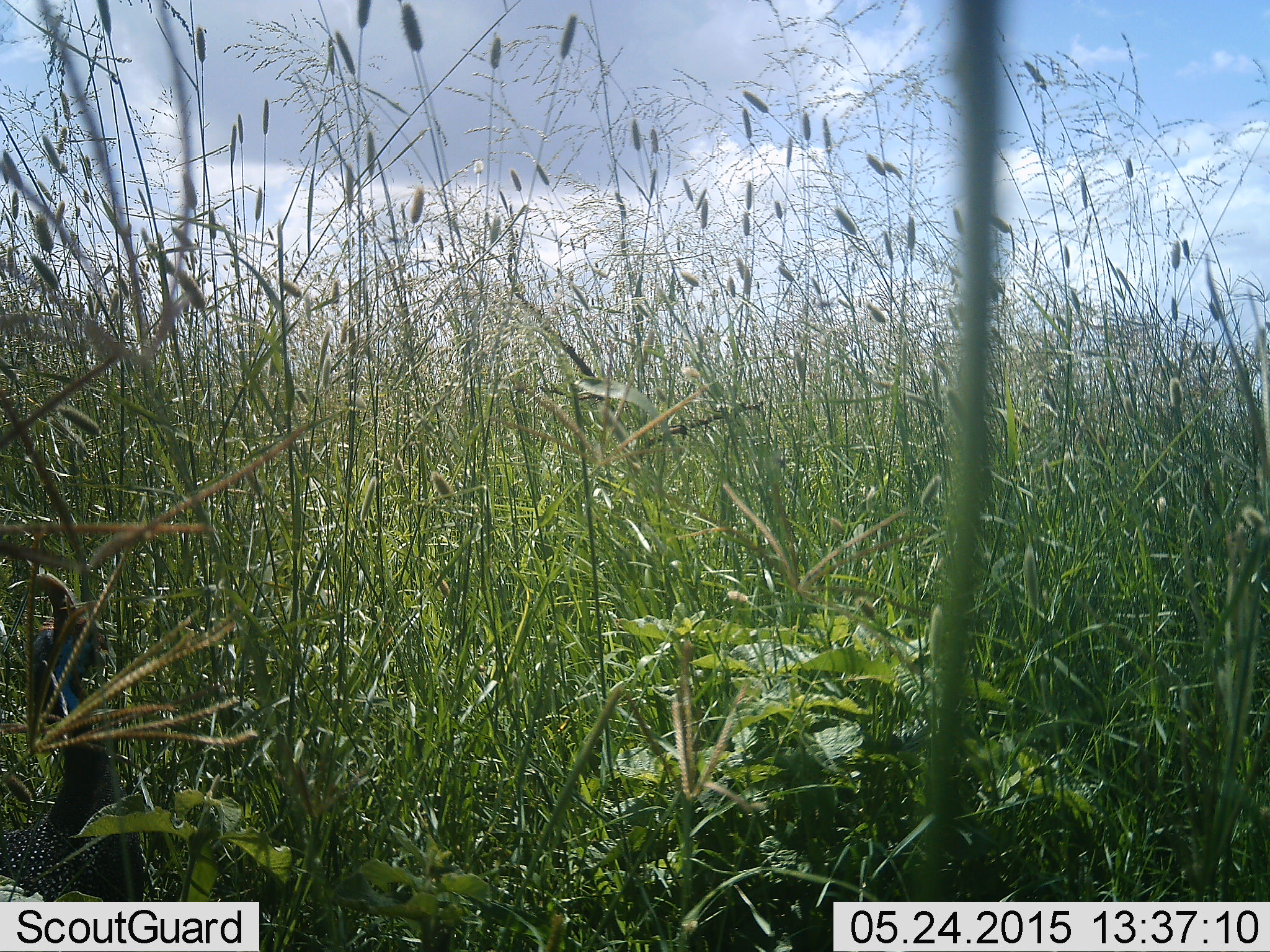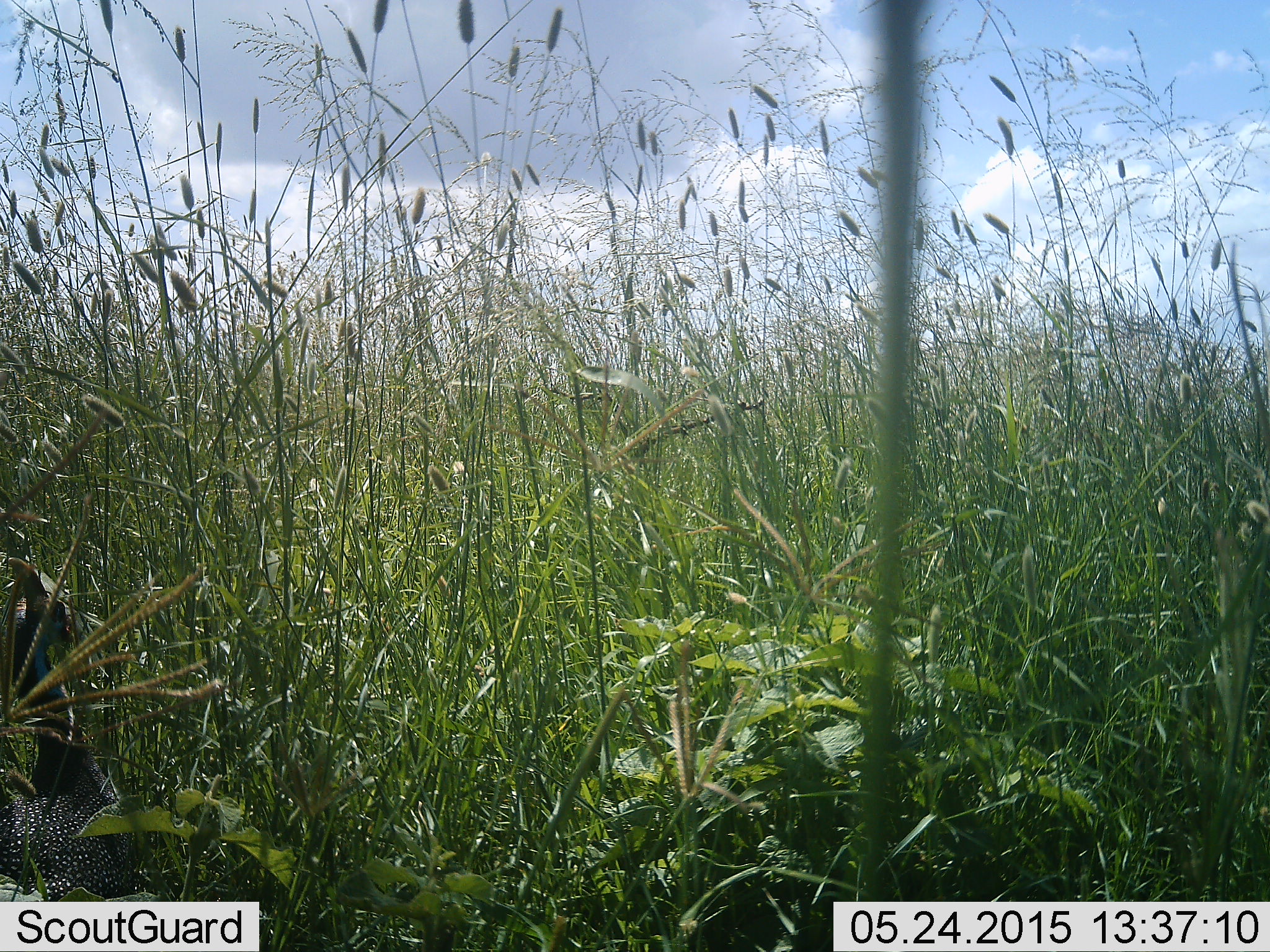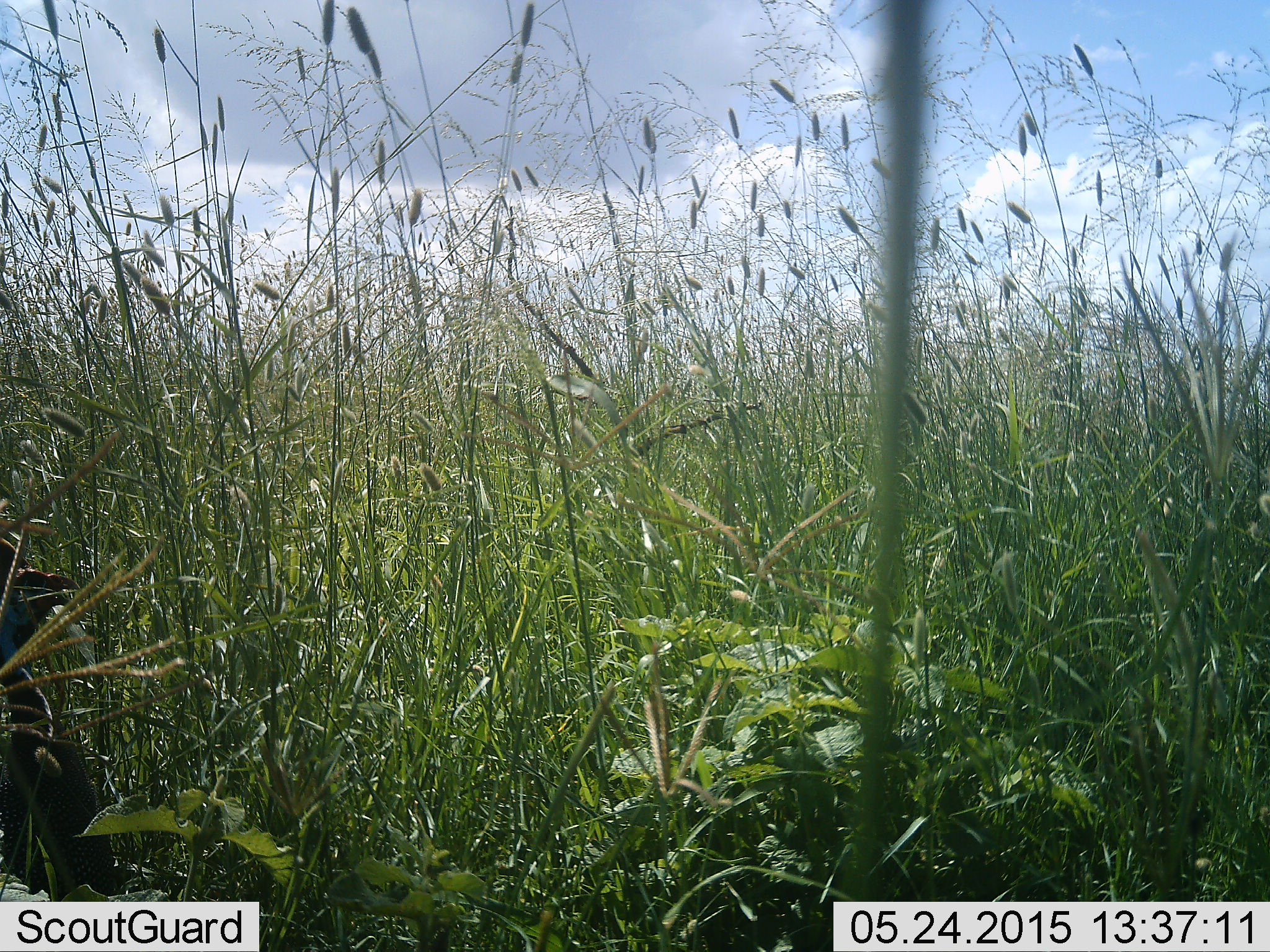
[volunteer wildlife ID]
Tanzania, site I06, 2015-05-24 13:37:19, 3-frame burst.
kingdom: Animalia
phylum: Chordata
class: Aves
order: Galliformes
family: Numididae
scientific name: Numididae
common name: guinea fowl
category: guineafowl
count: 1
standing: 70%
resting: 0%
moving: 30%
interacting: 0%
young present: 0%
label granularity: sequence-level